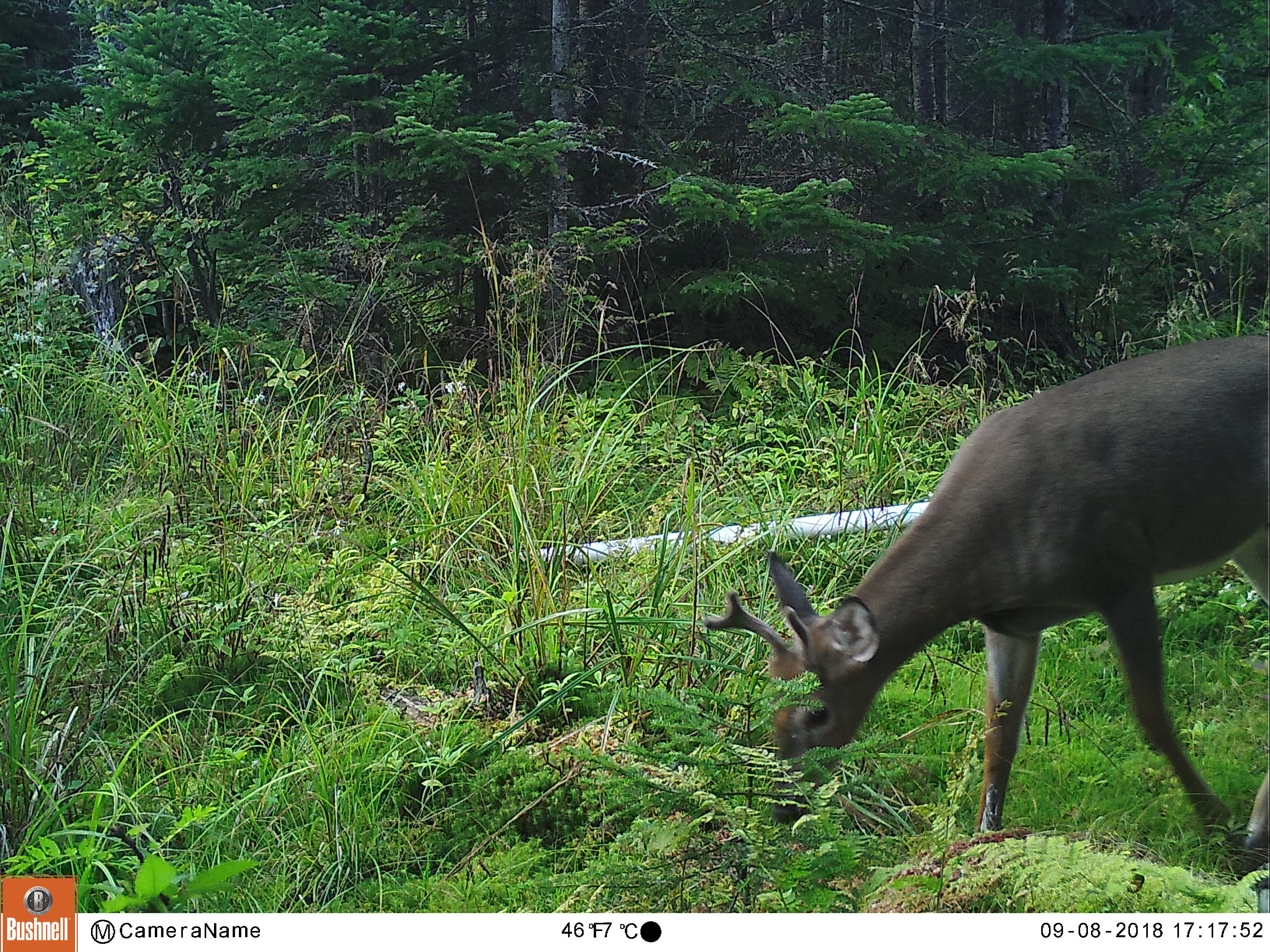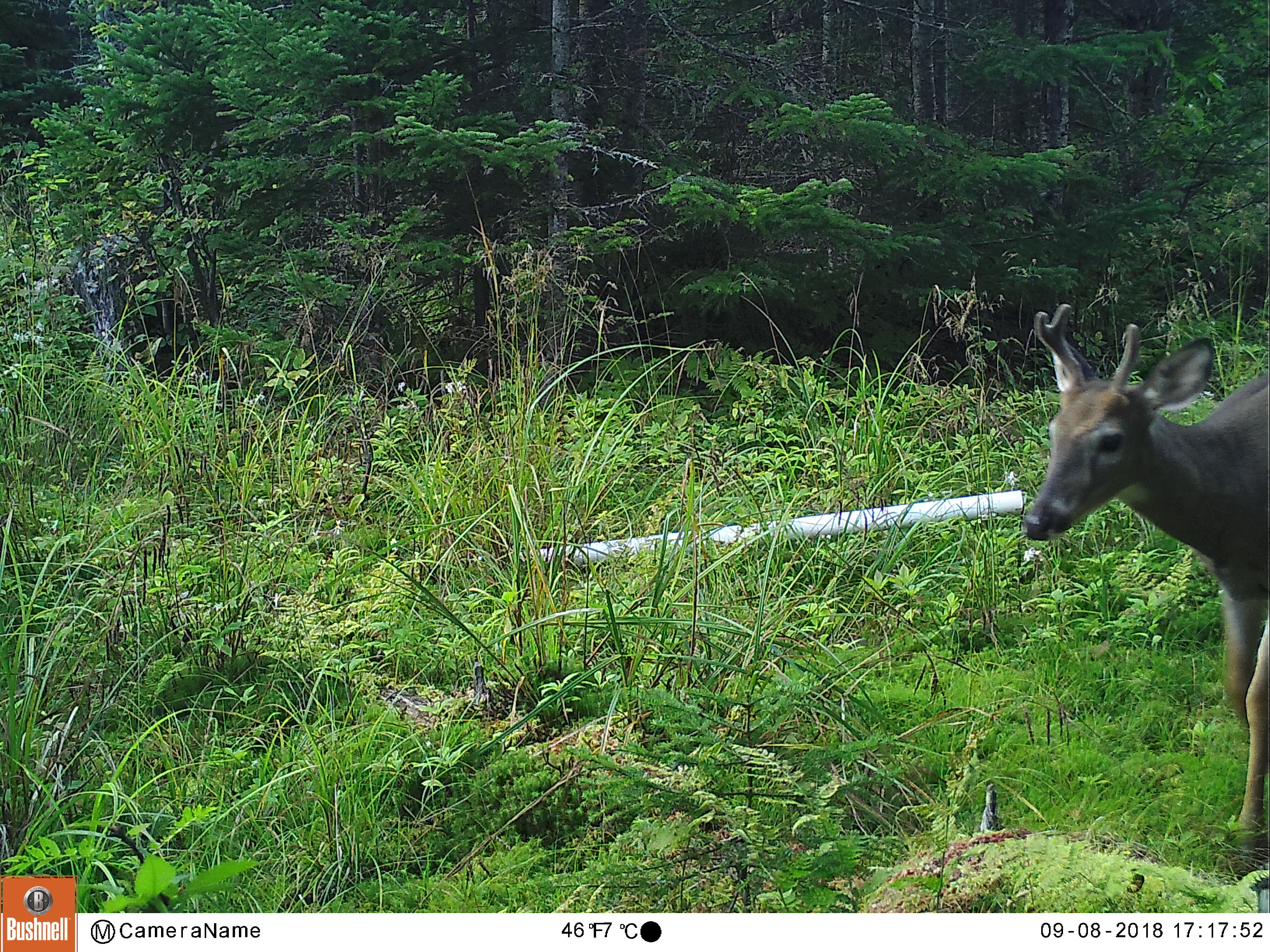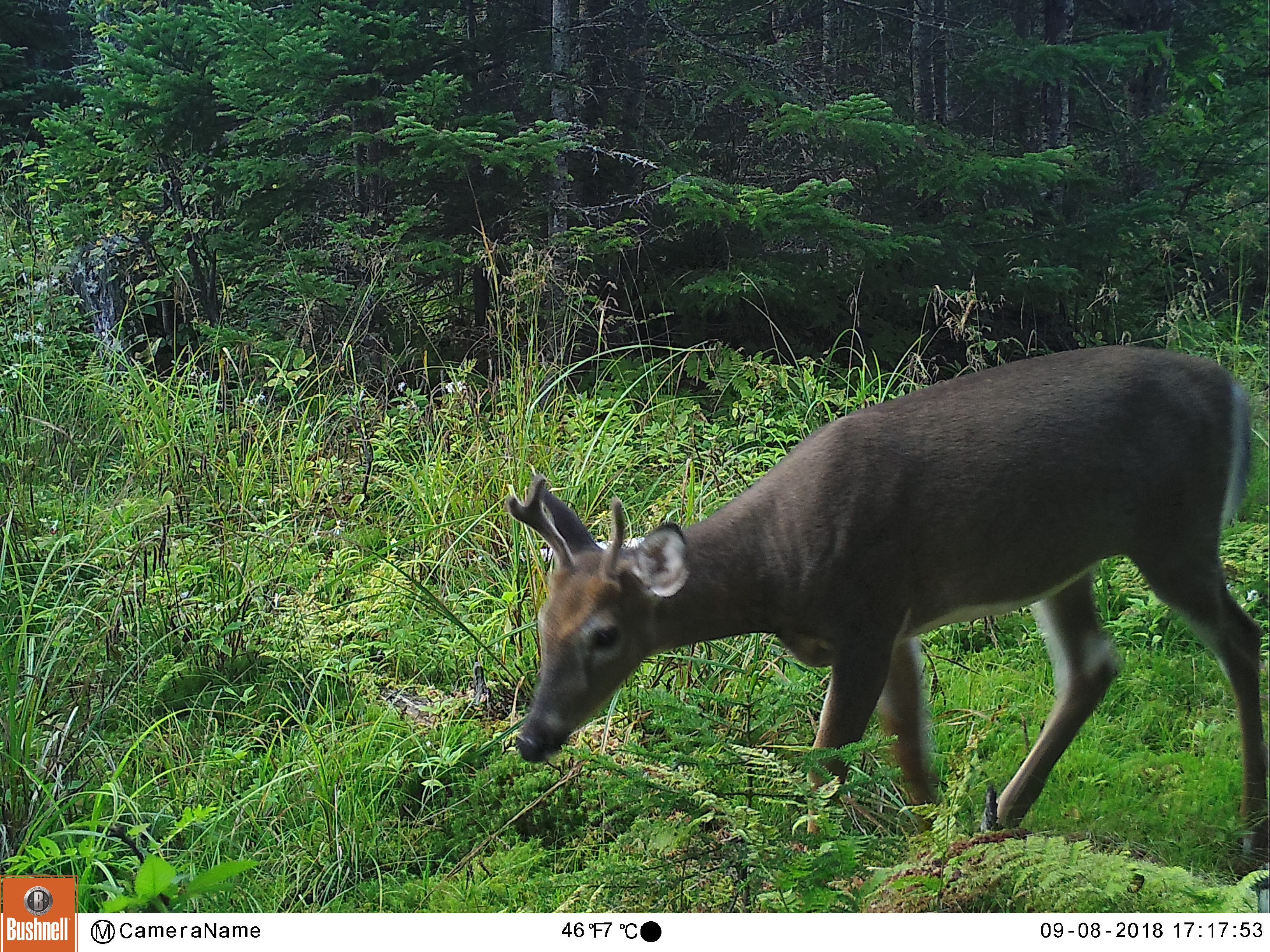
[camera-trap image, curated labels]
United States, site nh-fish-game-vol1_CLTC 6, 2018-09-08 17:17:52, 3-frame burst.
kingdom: Animalia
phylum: Chordata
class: Mammalia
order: Artiodactyla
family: Cervidae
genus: Odocoileus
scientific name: Odocoileus virginianus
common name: white-tailed deer